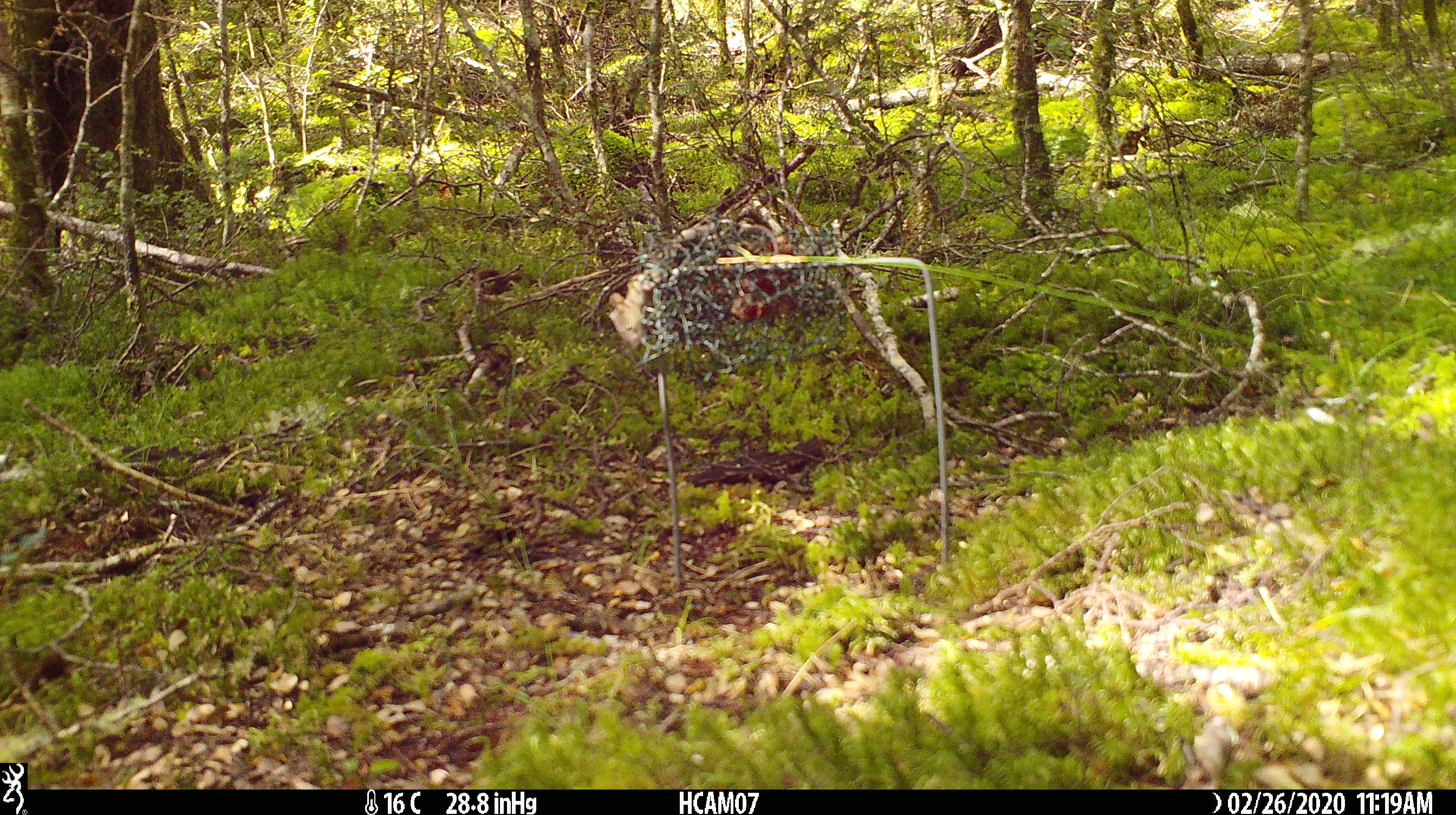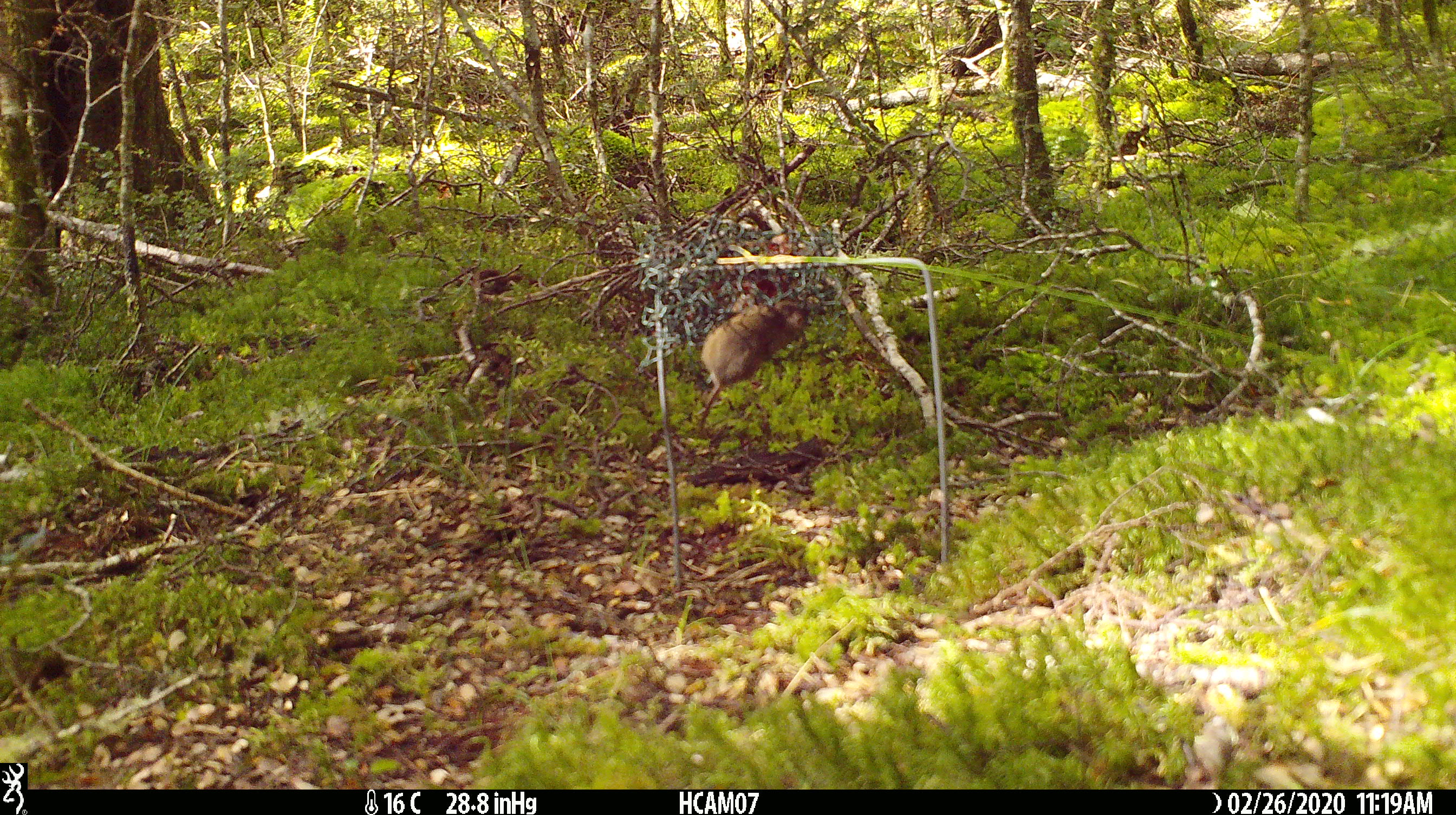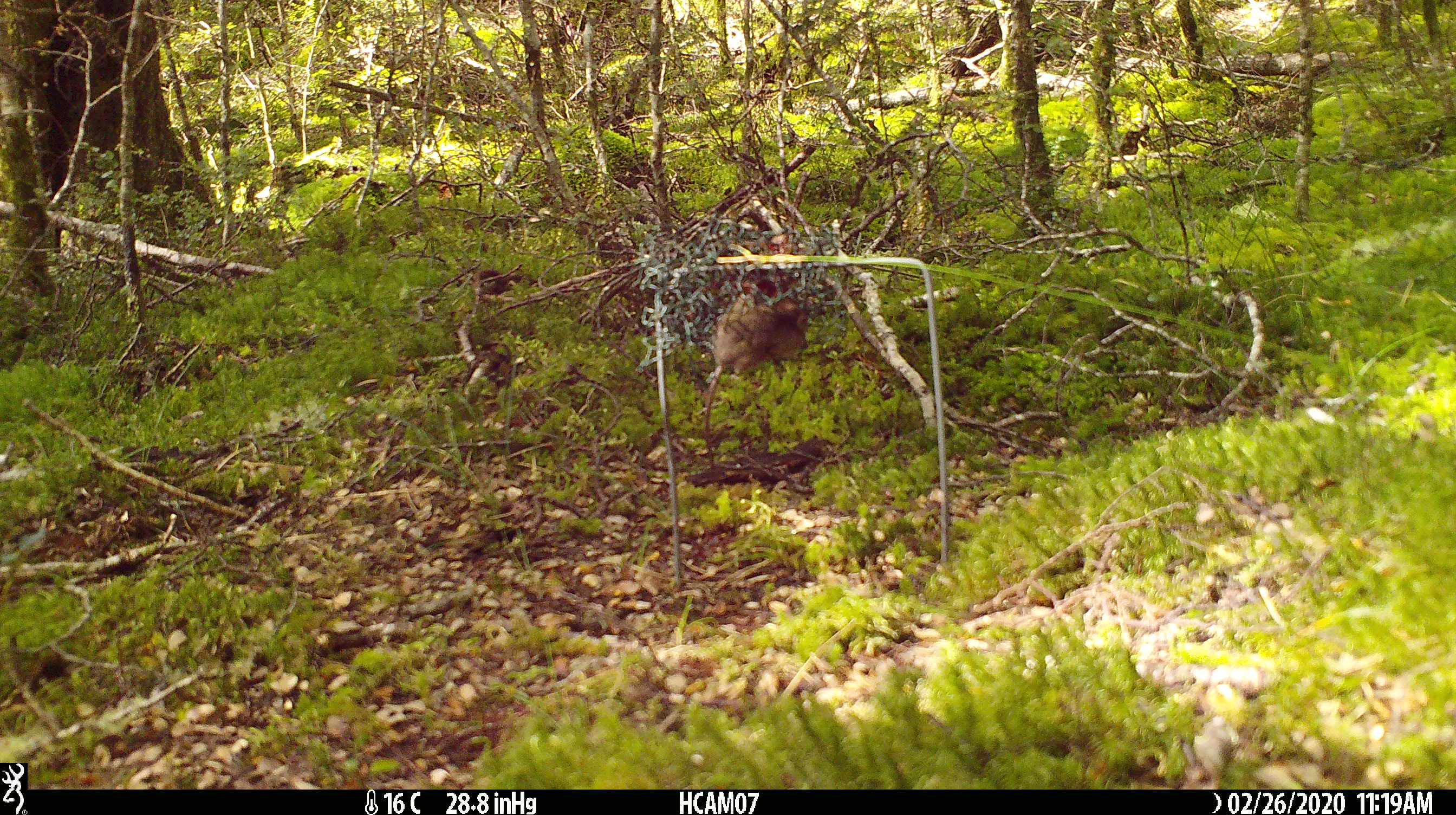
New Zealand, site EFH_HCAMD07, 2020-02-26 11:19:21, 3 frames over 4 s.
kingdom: Animalia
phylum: Chordata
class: Mammalia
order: Rodentia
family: Muridae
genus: Mus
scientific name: Mus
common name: mouse